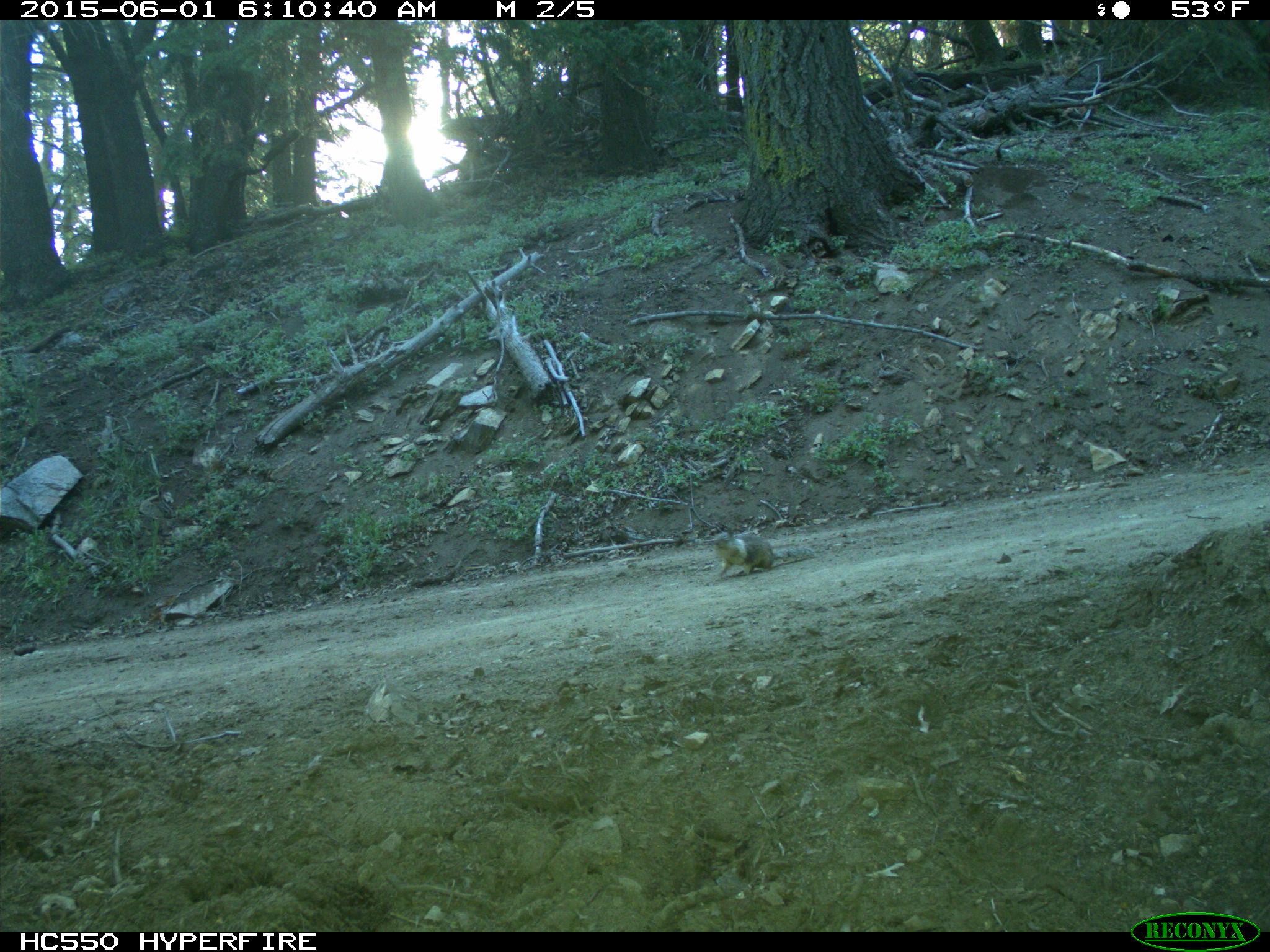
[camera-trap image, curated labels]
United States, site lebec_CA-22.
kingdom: Animalia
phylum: Chordata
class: Mammalia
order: Rodentia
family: Sciuridae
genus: Otospermophilus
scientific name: Otospermophilus beecheyi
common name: california ground squirrel